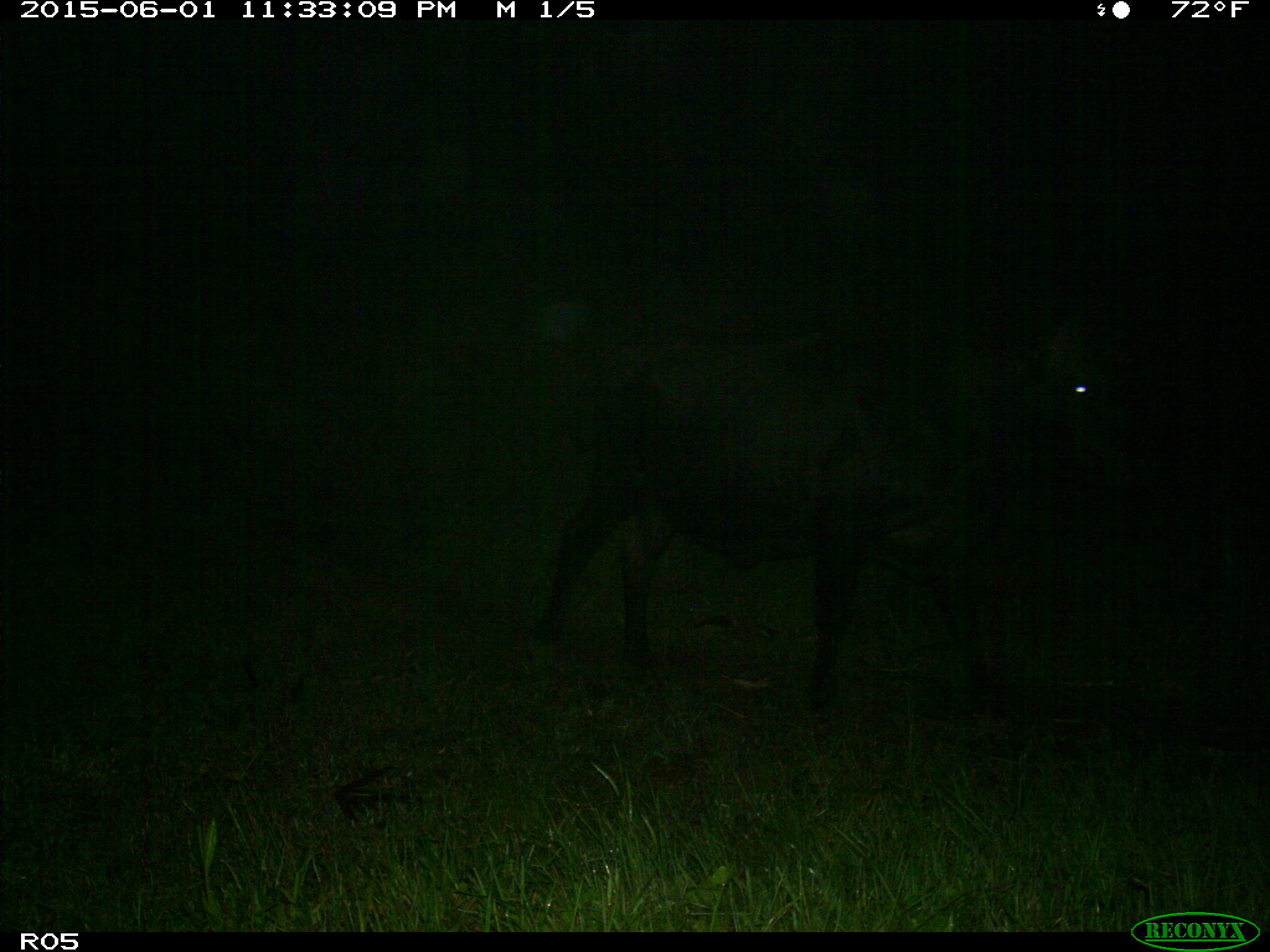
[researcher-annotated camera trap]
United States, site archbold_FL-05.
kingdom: Animalia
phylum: Chordata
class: Mammalia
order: Artiodactyla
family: Bovidae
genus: Bos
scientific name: Bos taurus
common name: domestic cow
Bos taurus (domestic cow).